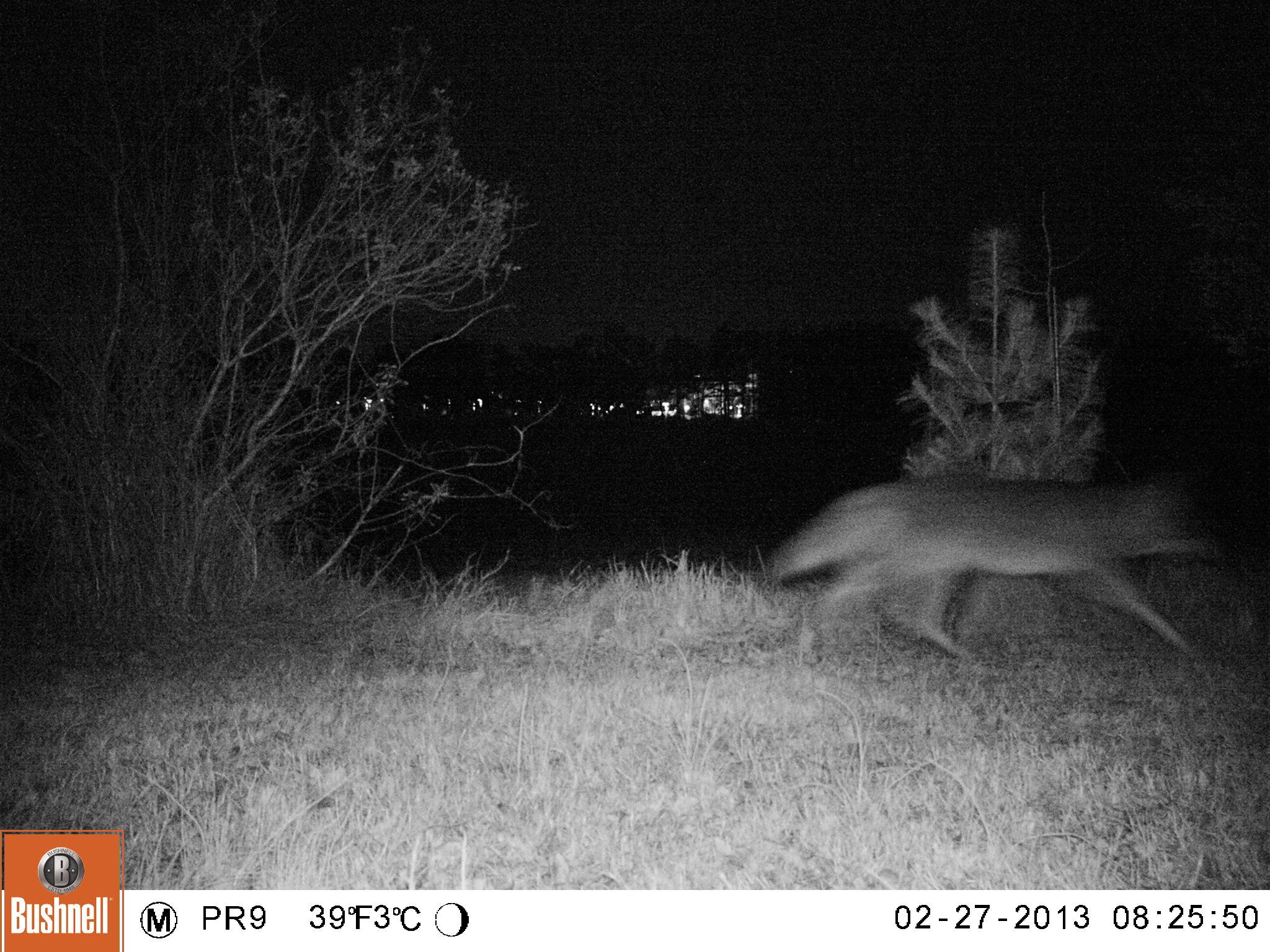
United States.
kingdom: Animalia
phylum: Chordata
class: Mammalia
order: Carnivora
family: Canidae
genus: Canis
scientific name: Canis latrans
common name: coyote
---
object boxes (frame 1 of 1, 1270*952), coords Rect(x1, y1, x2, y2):
Coyote: Rect(765, 451, 1238, 684)